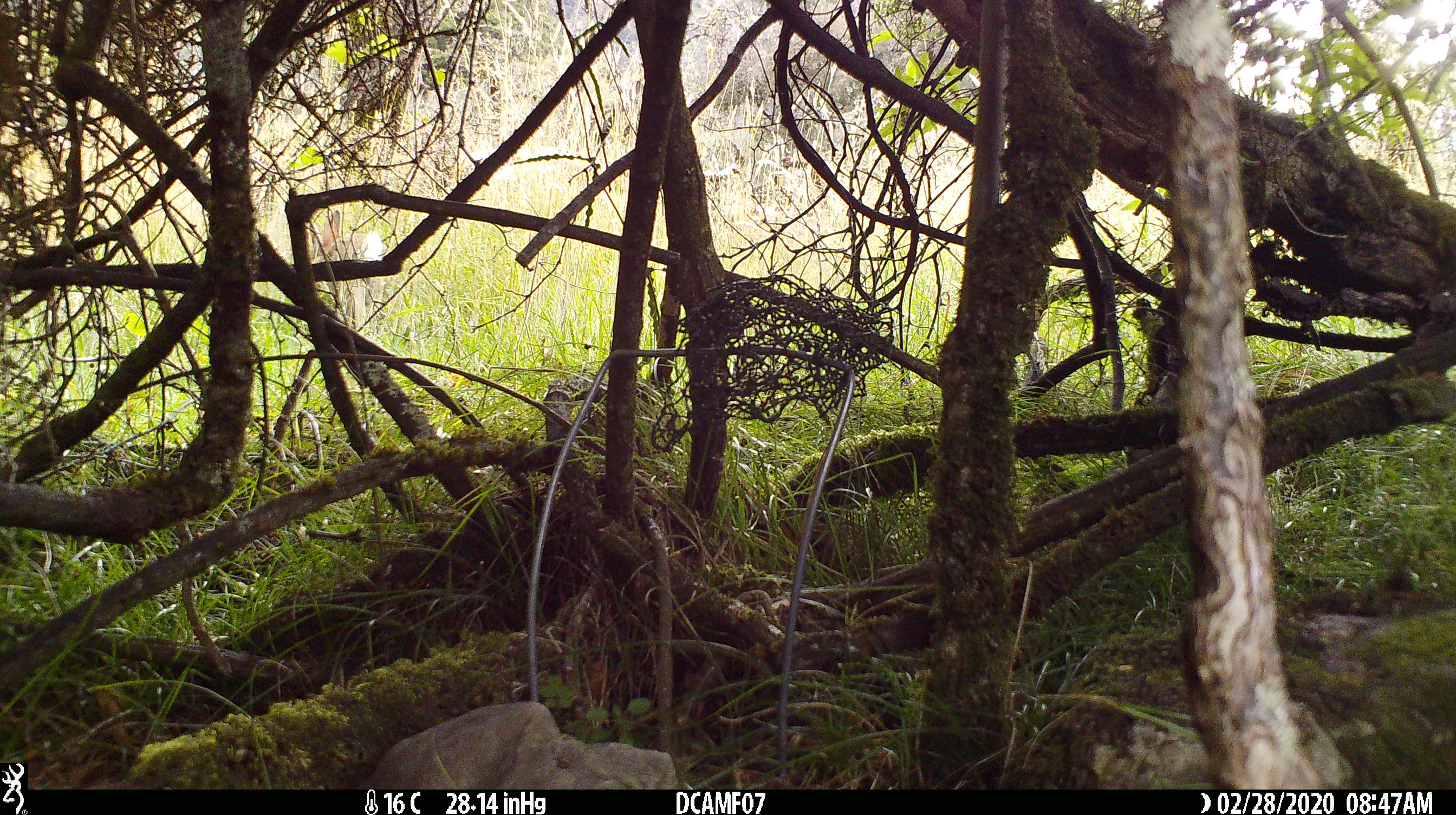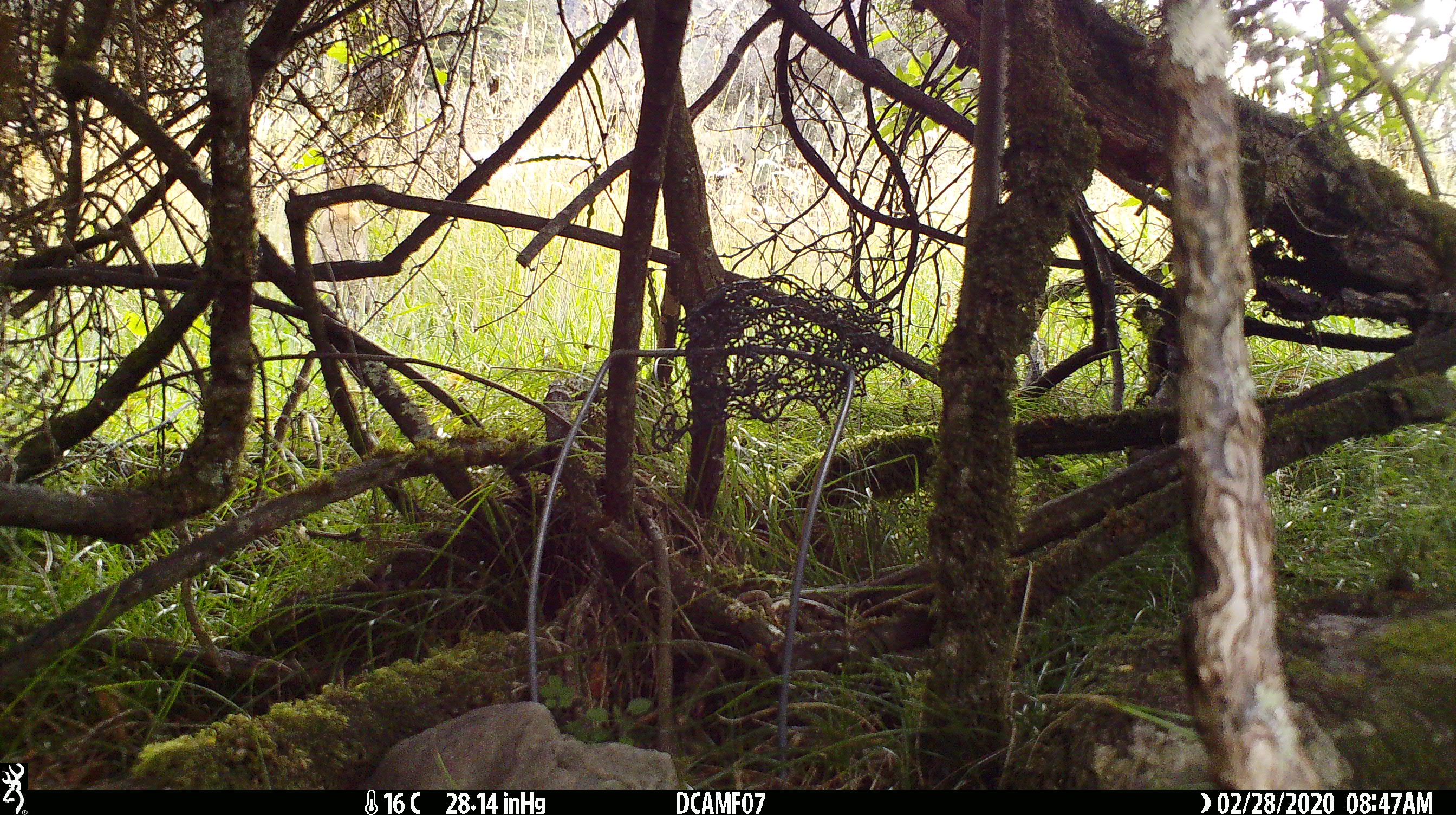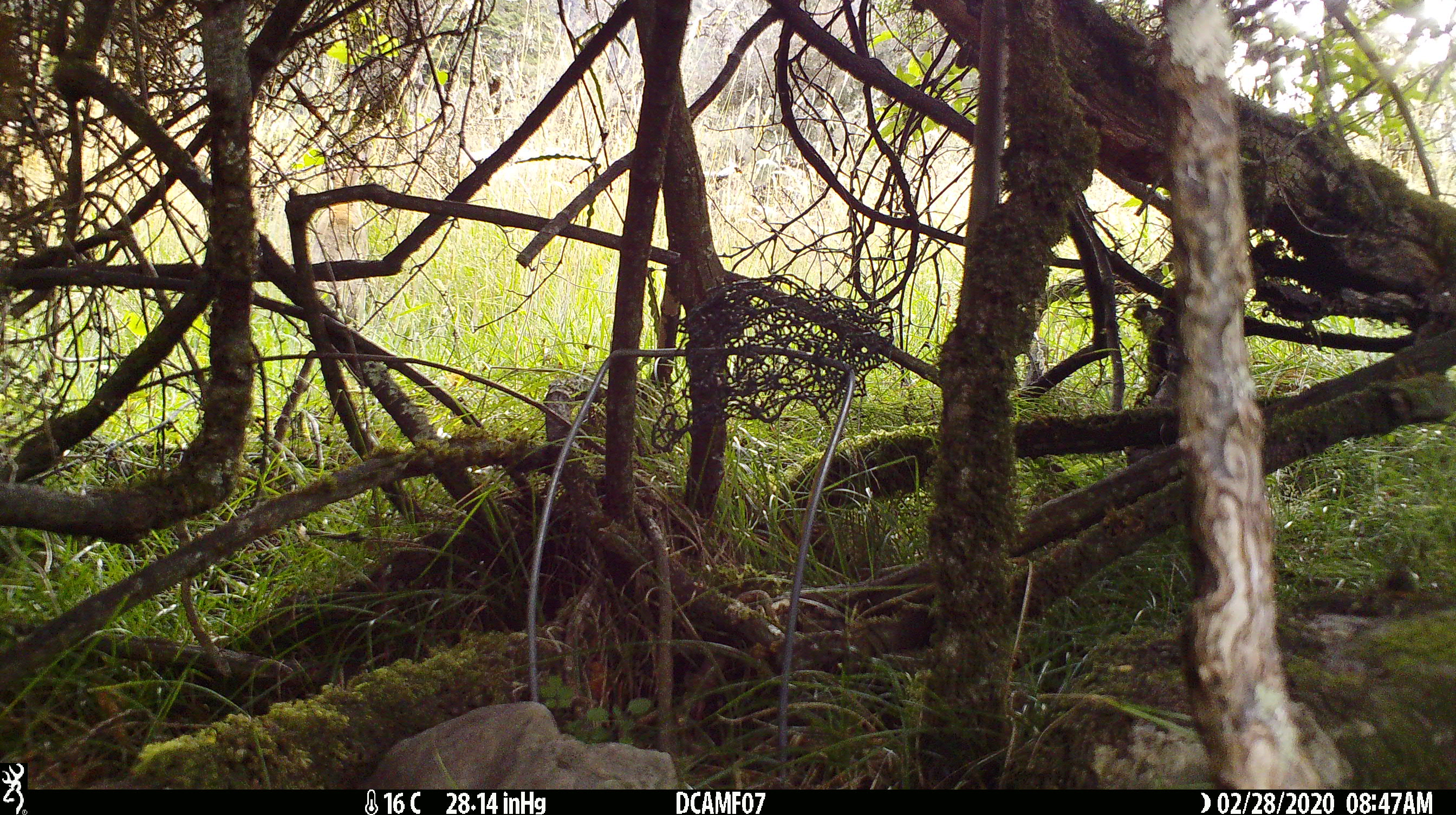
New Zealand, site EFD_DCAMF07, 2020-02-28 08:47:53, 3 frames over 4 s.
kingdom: Animalia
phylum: Chordata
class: Mammalia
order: Lagomorpha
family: Leporidae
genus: Oryctolagus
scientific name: Oryctolagus cuniculus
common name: european rabbit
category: rabbit